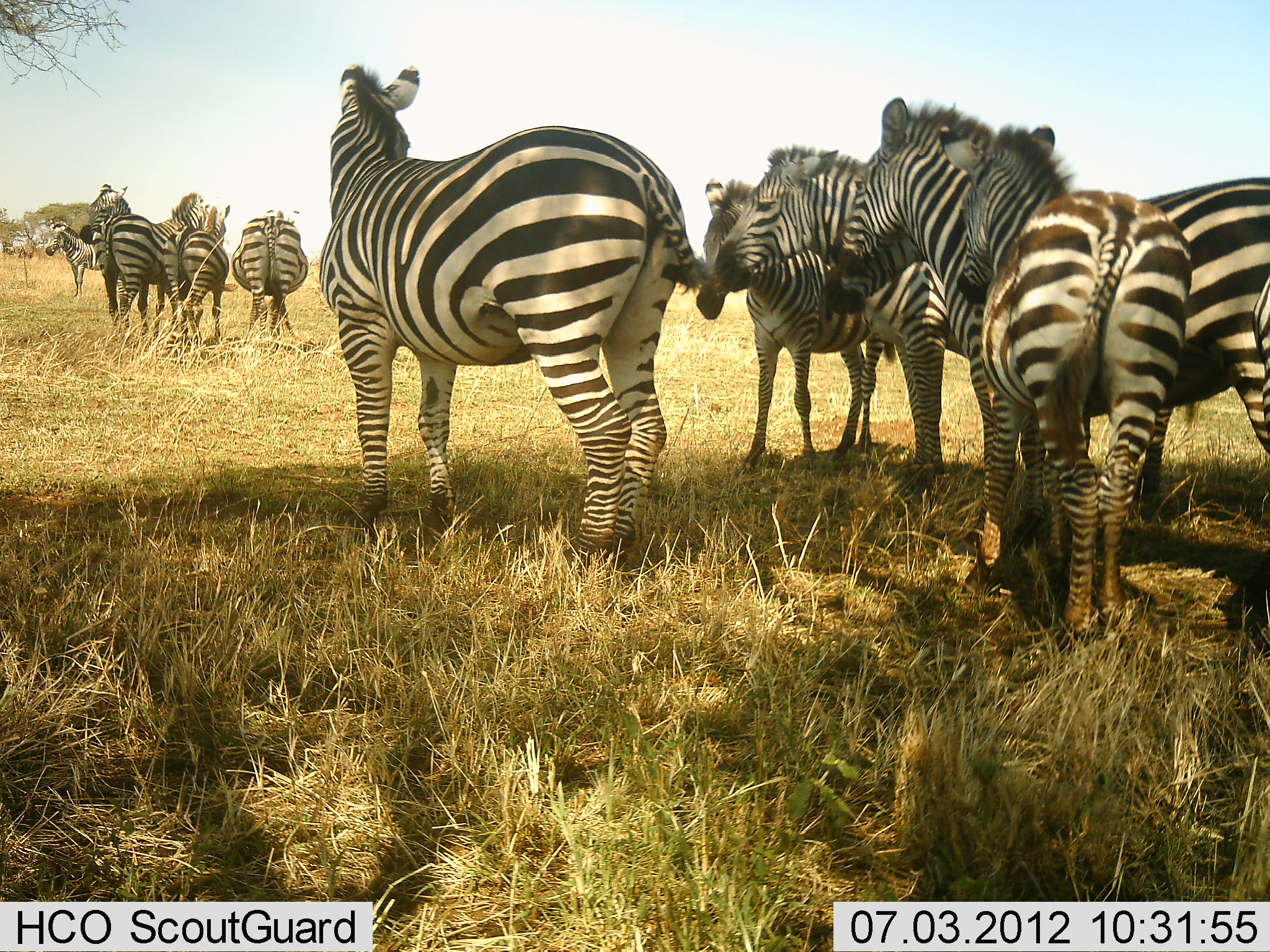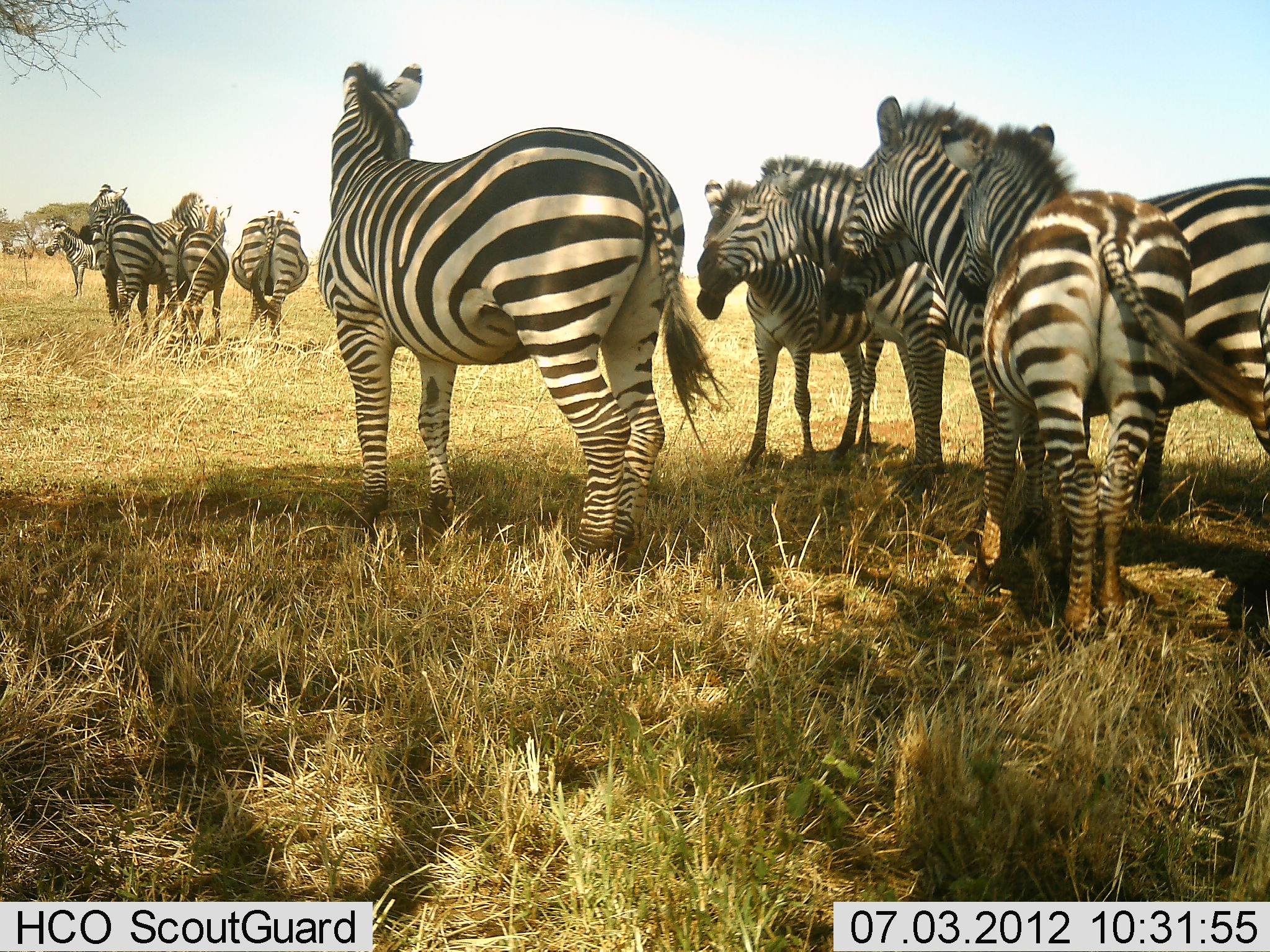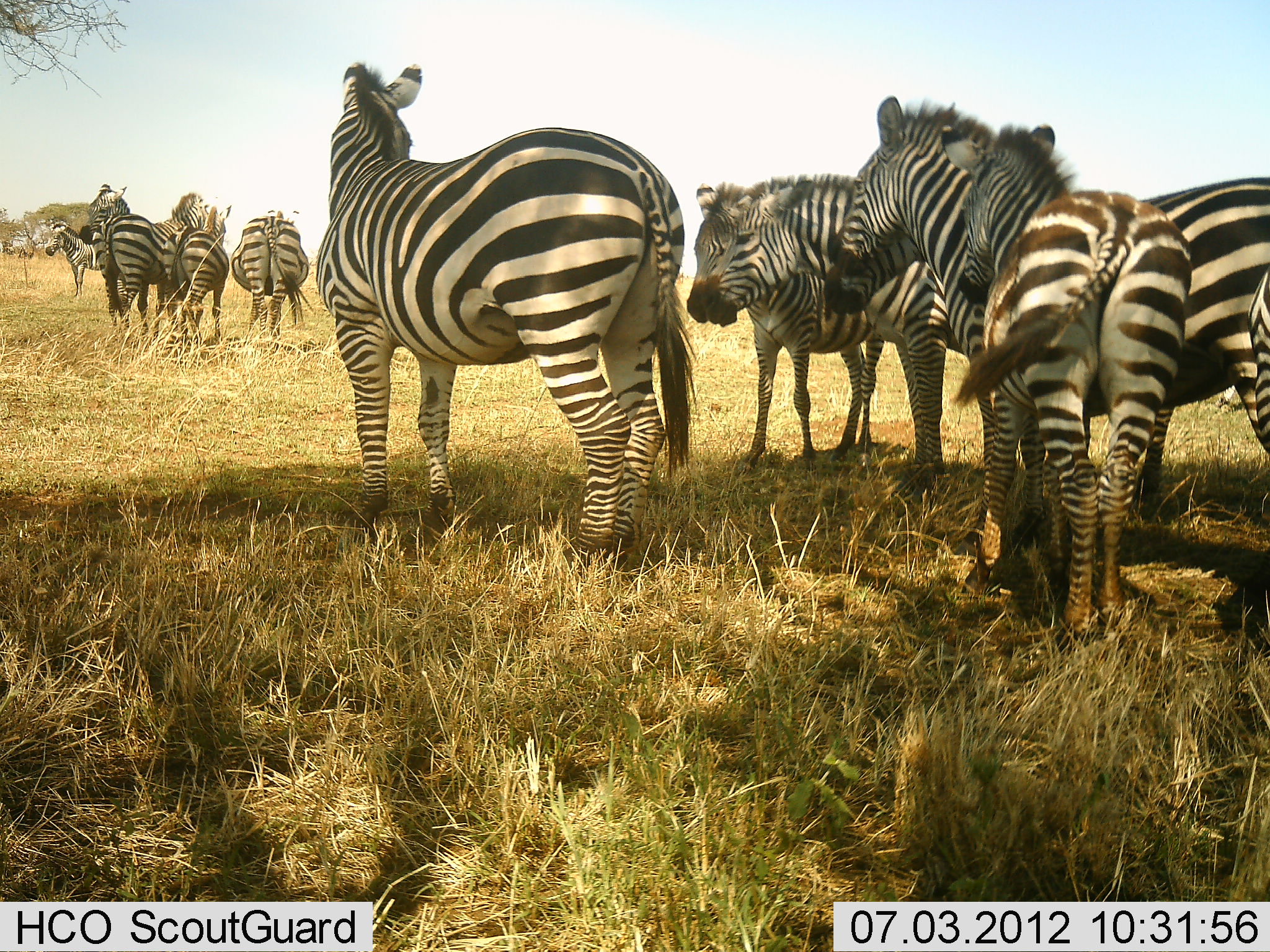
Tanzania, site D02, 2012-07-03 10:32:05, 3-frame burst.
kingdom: Animalia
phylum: Chordata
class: Mammalia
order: Perissodactyla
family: Equidae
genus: Equus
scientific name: Equus quagga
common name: plains zebra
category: zebra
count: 10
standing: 90%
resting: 10%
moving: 0%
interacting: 10%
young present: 10%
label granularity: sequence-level